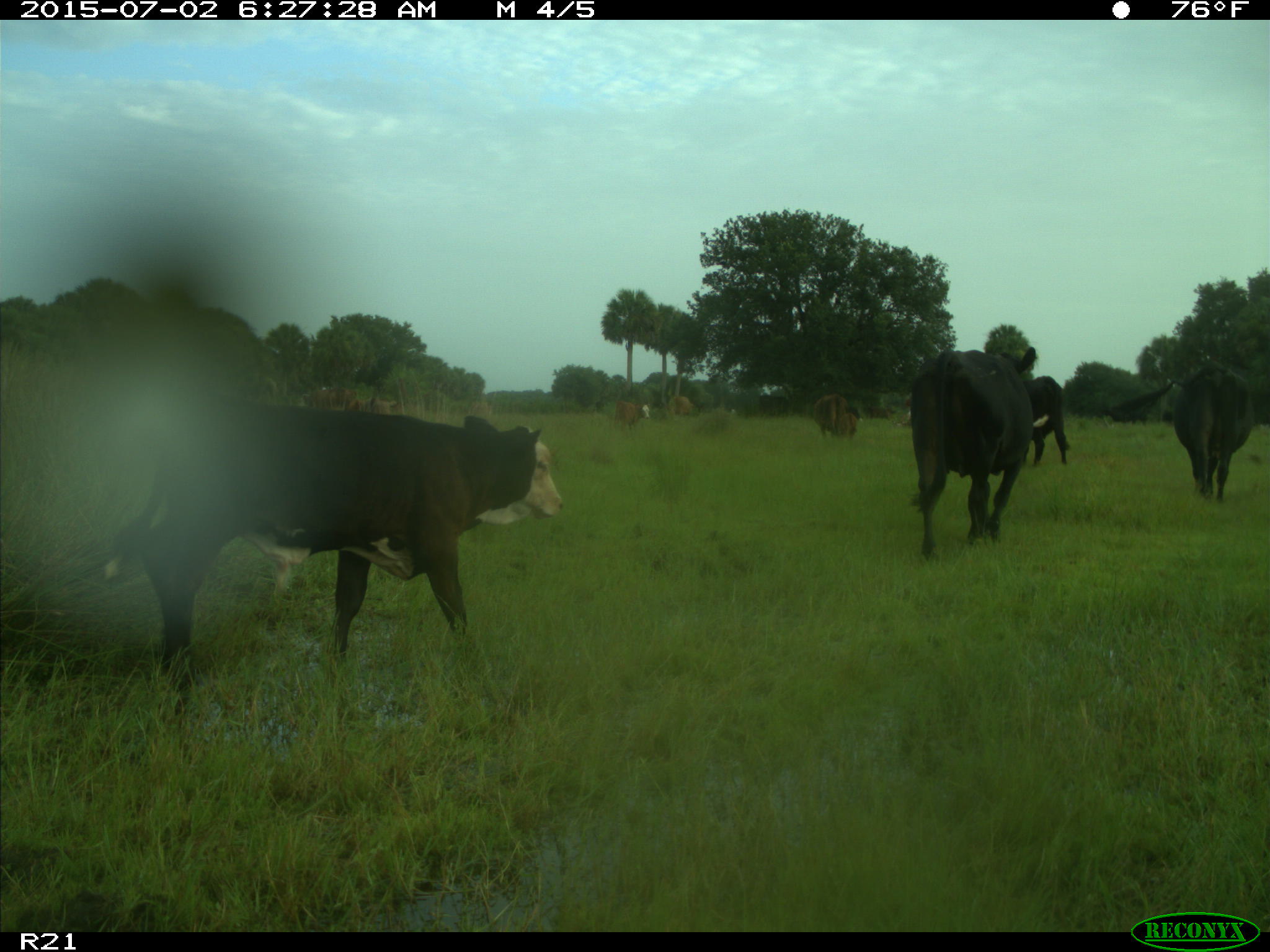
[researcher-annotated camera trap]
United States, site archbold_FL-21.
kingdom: Animalia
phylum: Chordata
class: Mammalia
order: Artiodactyla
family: Bovidae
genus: Bos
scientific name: Bos taurus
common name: domestic cow